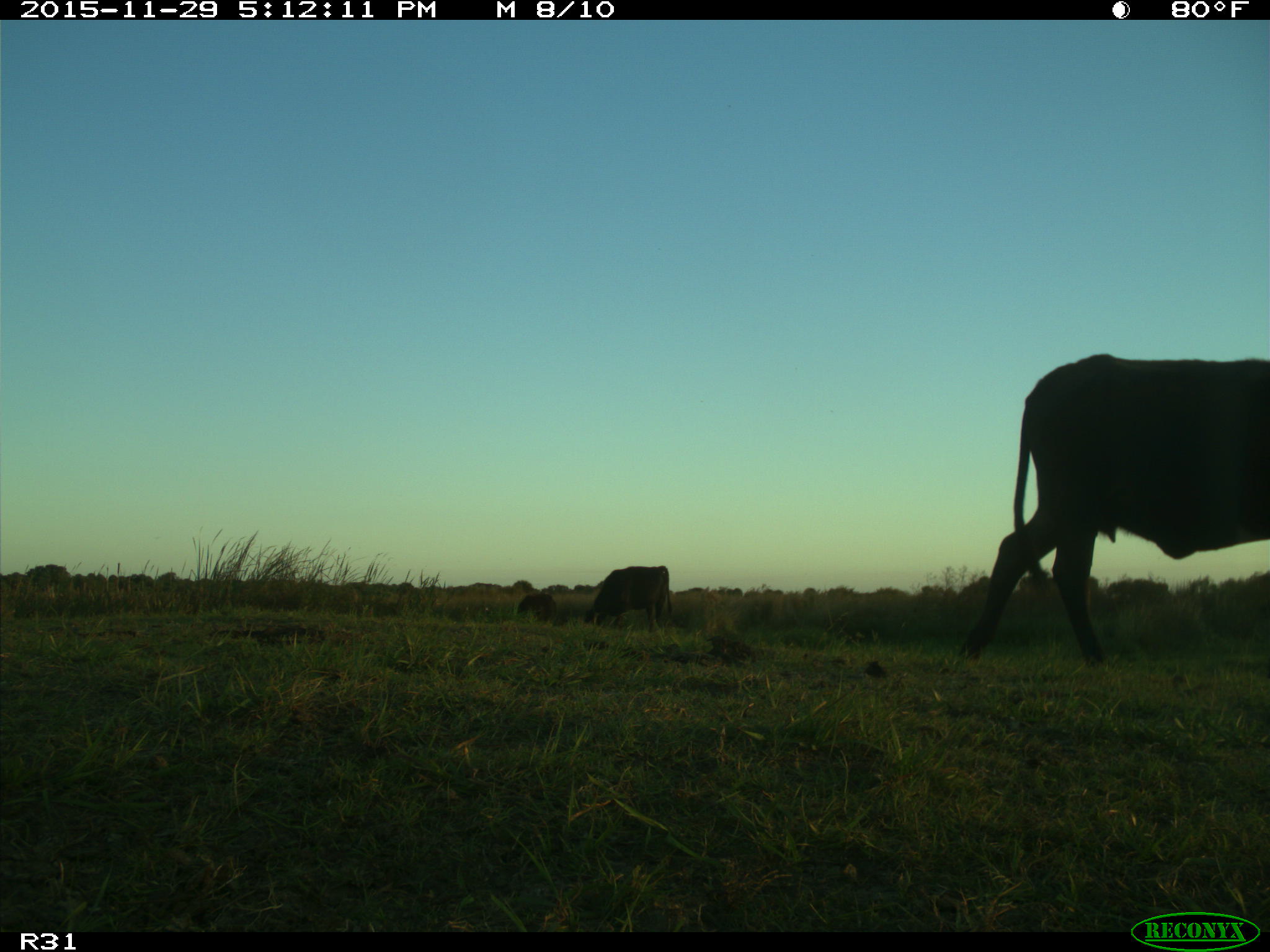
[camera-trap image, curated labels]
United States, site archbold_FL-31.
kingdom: Animalia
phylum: Chordata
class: Mammalia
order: Artiodactyla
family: Bovidae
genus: Bos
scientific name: Bos taurus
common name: domestic cow